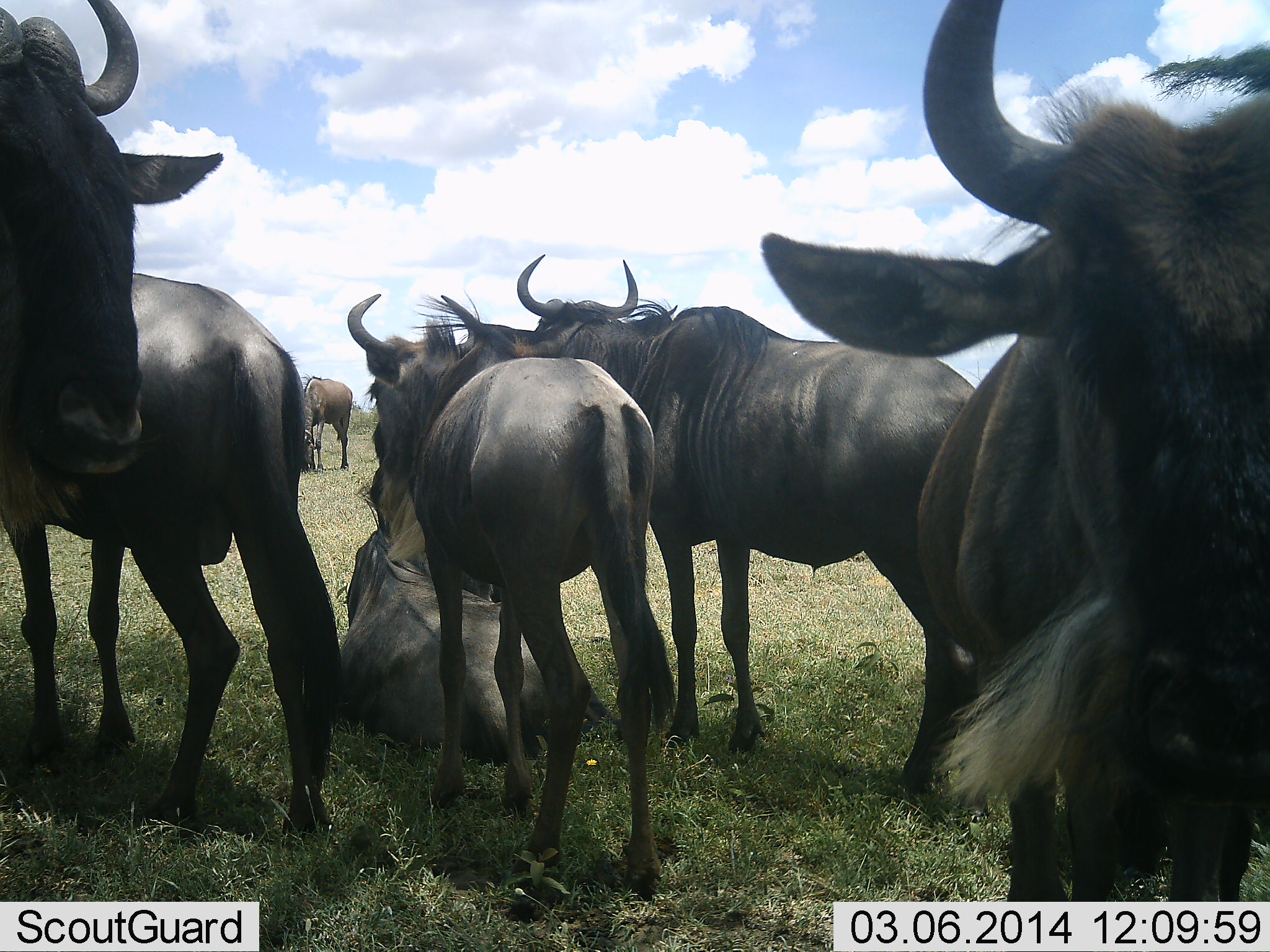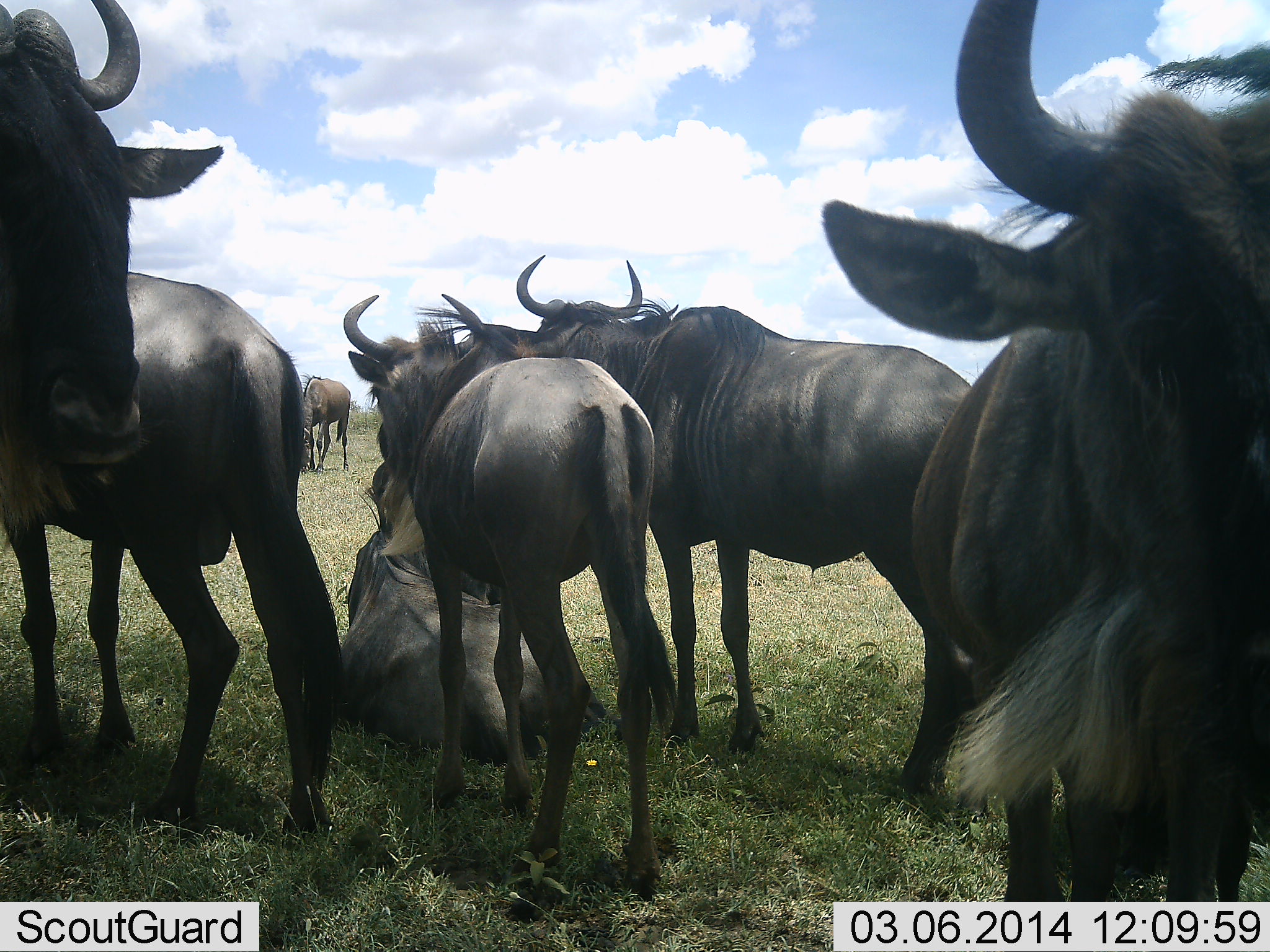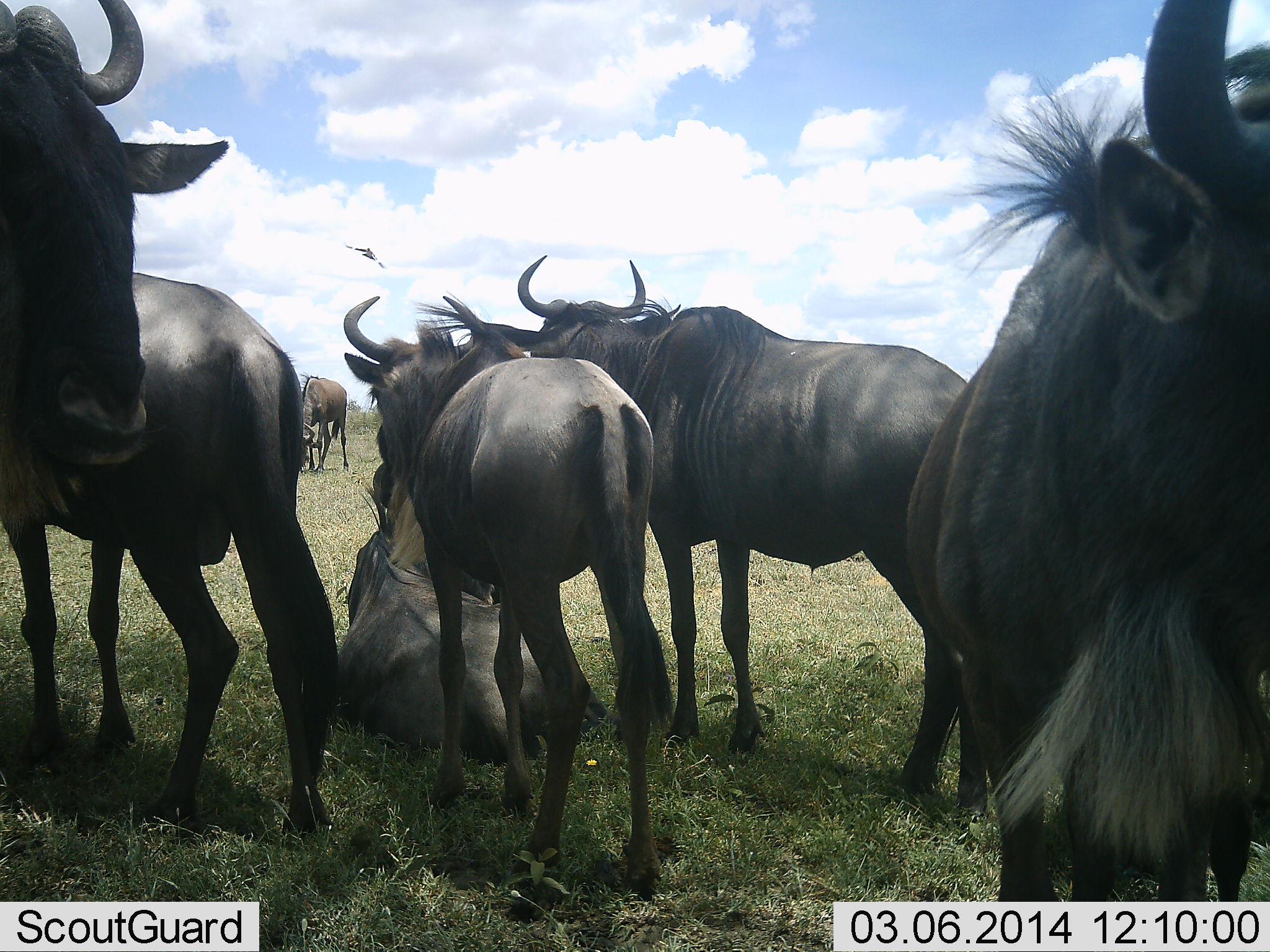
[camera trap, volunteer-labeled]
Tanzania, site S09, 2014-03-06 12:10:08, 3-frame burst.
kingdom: Animalia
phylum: Chordata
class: Mammalia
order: Artiodactyla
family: Bovidae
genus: Connochaetes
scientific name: Connochaetes taurinus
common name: blue wildebeest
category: wildebeest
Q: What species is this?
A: Wildebeest (blue wildebeest) (Connochaetes taurinus).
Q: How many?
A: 7.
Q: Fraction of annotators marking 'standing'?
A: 70%.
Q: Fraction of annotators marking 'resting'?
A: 80%.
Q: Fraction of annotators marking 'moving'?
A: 0%.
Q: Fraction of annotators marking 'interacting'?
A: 10%.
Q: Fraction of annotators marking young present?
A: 10%.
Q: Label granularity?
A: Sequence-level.